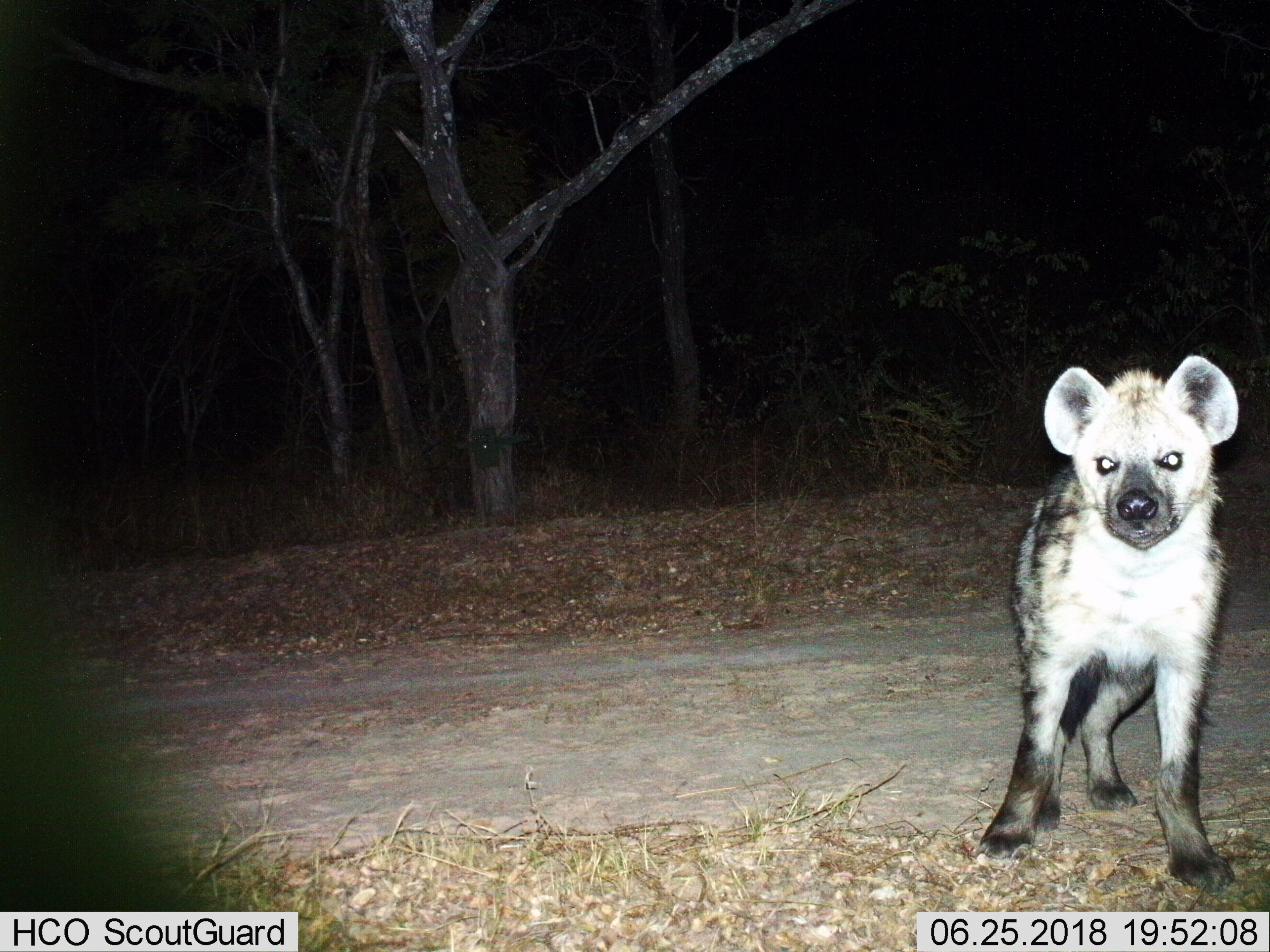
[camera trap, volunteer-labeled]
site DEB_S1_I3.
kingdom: Animalia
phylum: Chordata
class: Mammalia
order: Carnivora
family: Hyaenidae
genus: Crocuta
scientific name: Crocuta crocuta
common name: spotted hyena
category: hyenaspotted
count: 1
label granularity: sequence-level